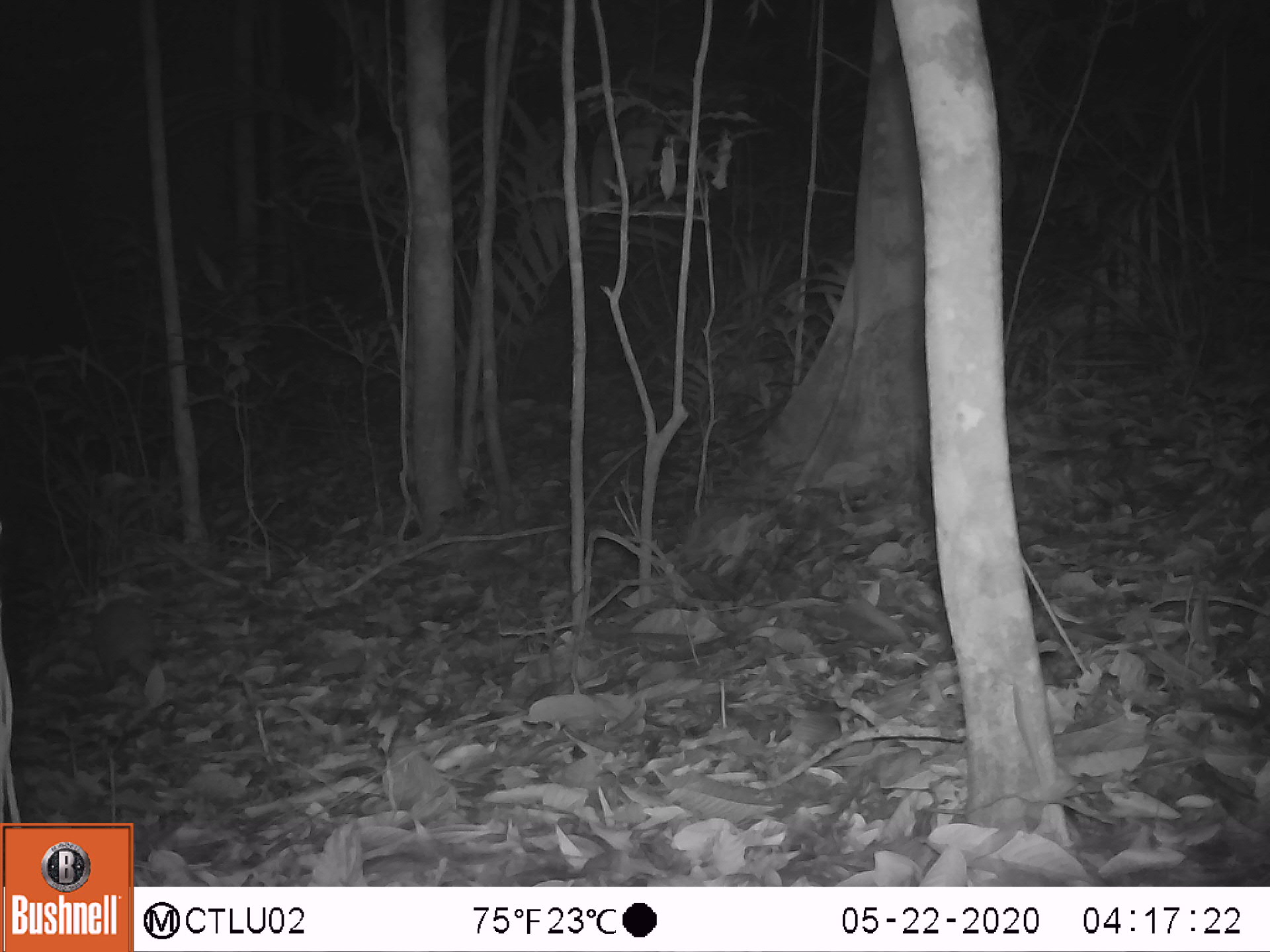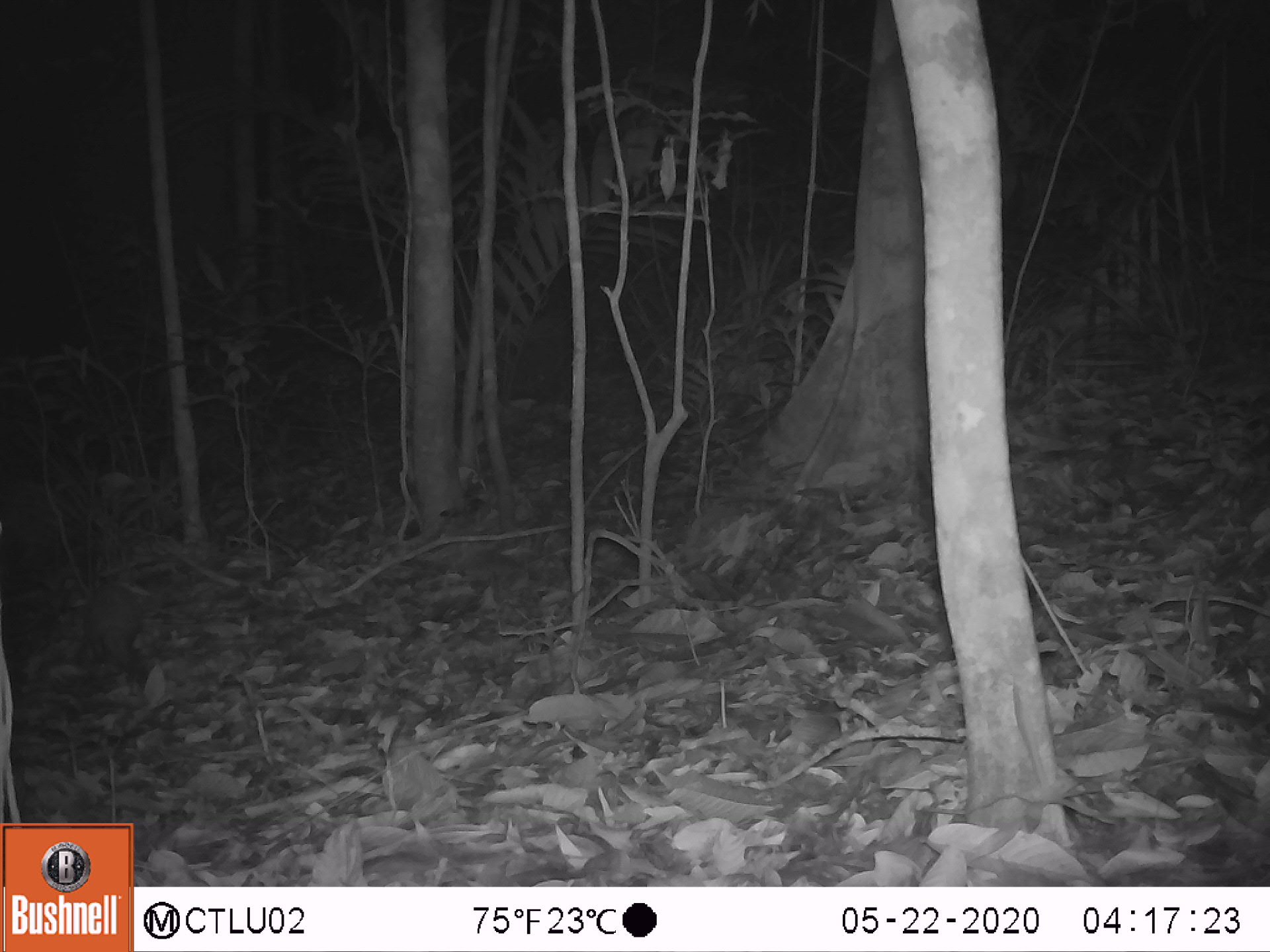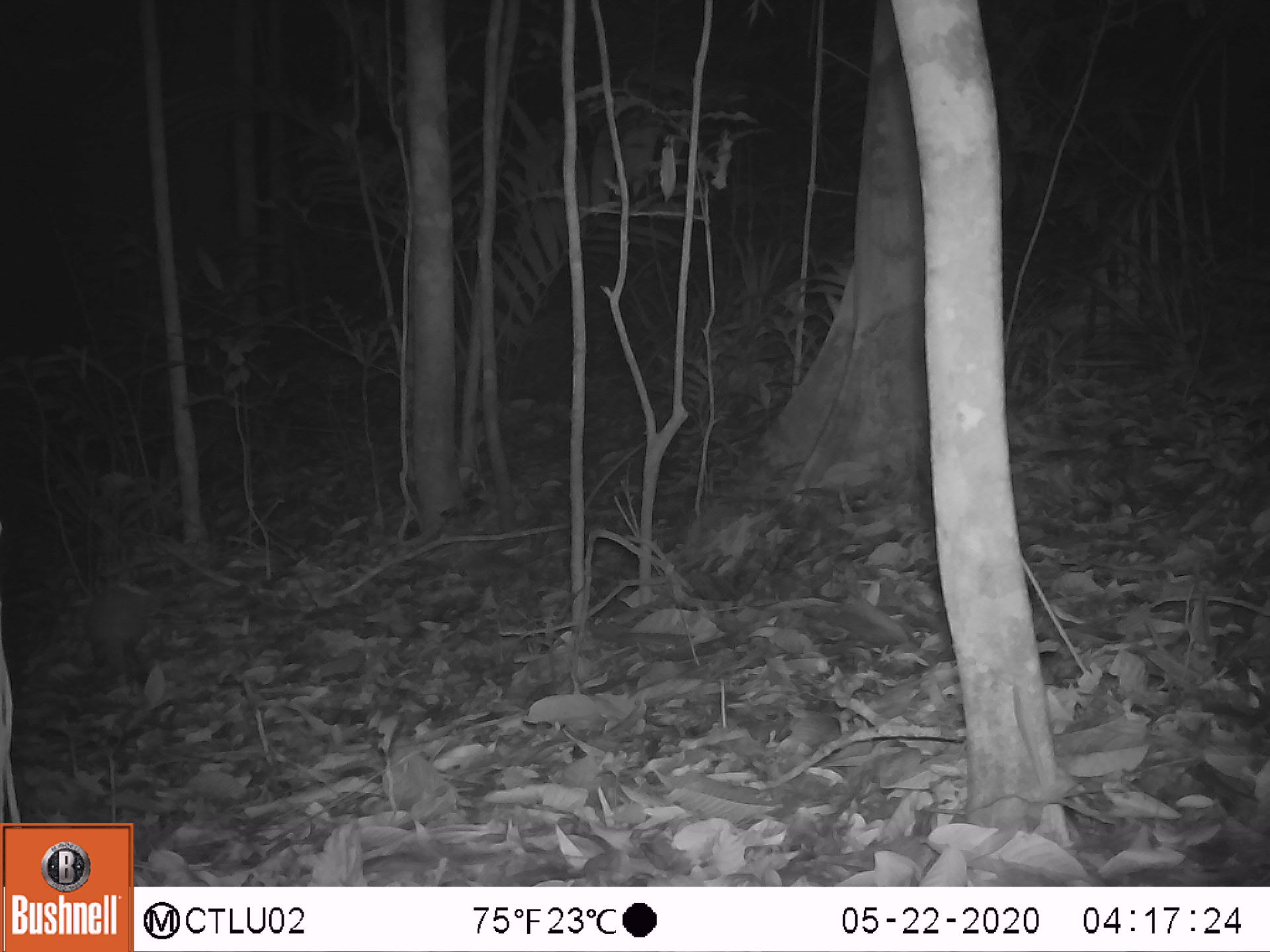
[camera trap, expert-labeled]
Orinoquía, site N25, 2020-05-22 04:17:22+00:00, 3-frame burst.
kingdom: Animalia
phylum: Chordata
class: Mammalia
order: Cingulata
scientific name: Cingulata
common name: armadillo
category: unknown armadillo